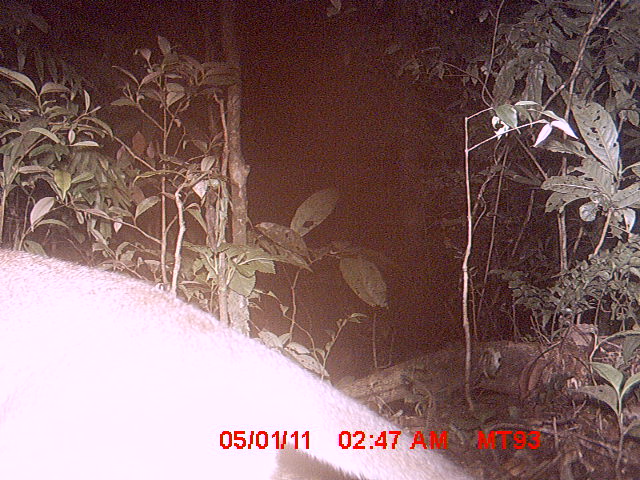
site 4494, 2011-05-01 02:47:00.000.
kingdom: Animalia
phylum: Chordata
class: Mammalia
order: Carnivora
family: Eupleridae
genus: Cryptoprocta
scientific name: Cryptoprocta ferox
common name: fossa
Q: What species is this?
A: Cryptoprocta ferox (fossa).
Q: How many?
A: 1.